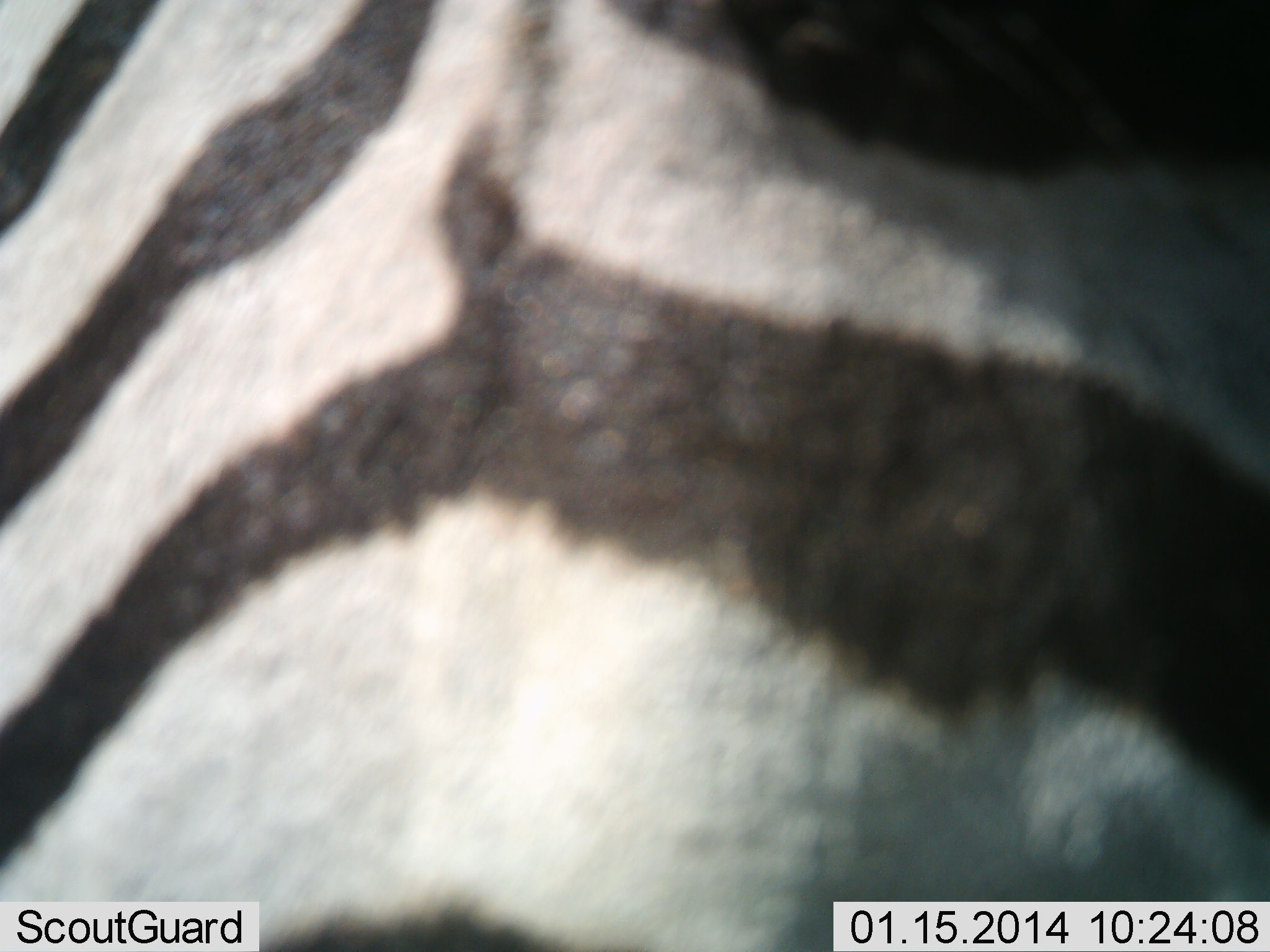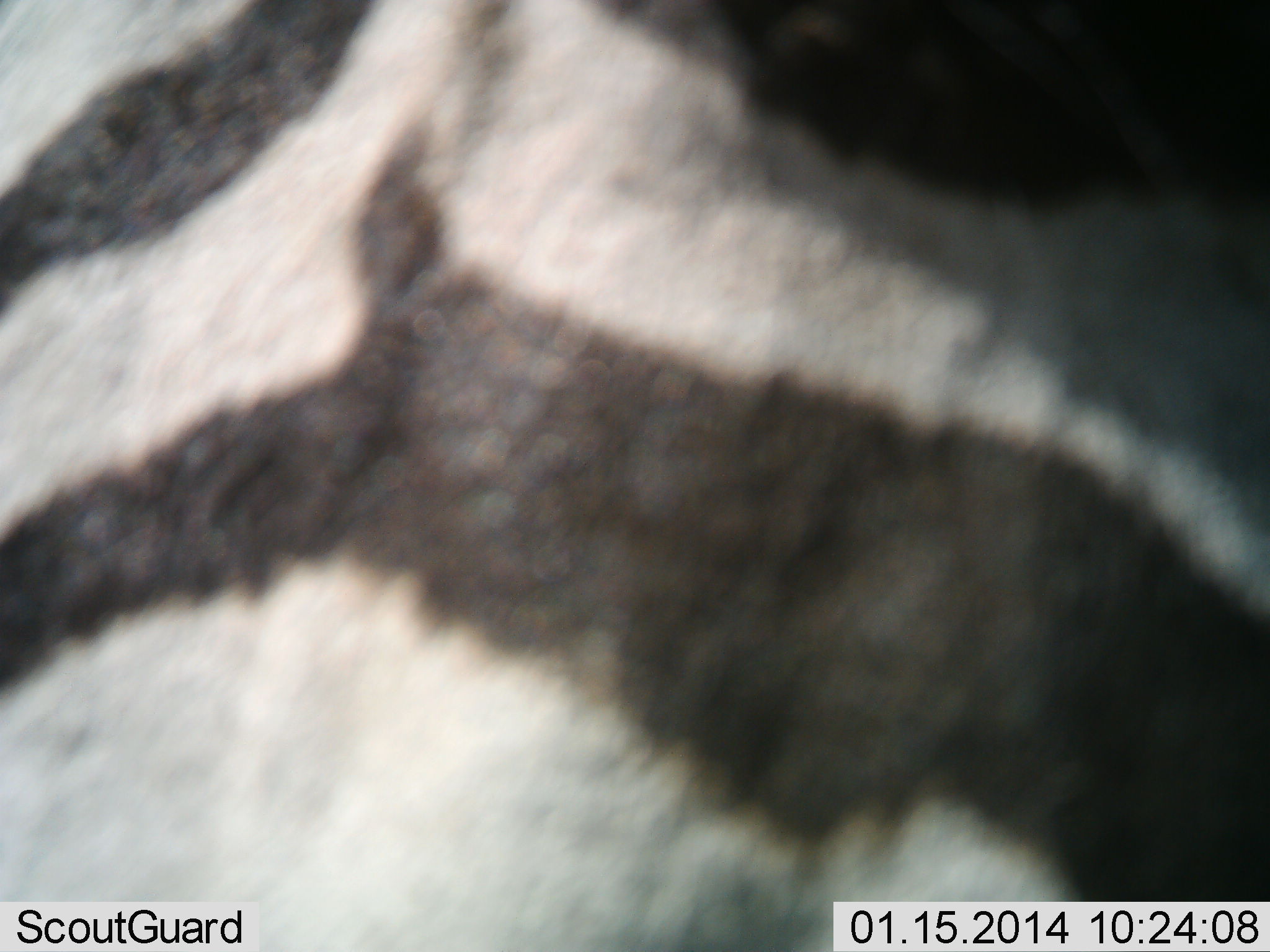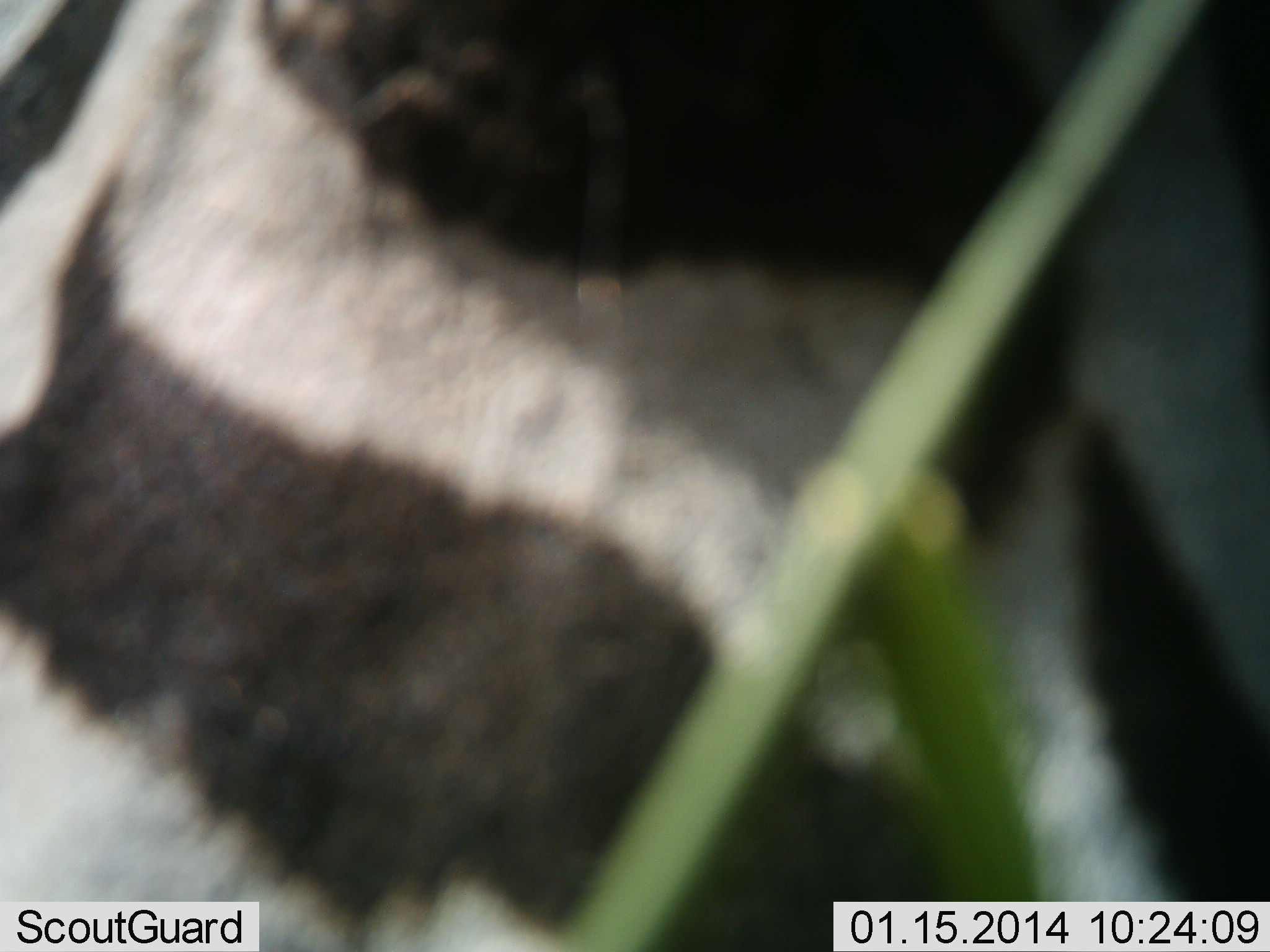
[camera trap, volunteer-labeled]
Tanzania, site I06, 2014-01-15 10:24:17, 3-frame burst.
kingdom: Animalia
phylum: Chordata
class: Mammalia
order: Perissodactyla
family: Equidae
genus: Equus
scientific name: Equus quagga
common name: plains zebra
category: zebra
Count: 1.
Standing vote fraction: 70%.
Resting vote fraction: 0%.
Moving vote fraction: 30%.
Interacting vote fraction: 0%.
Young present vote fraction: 0%.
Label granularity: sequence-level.